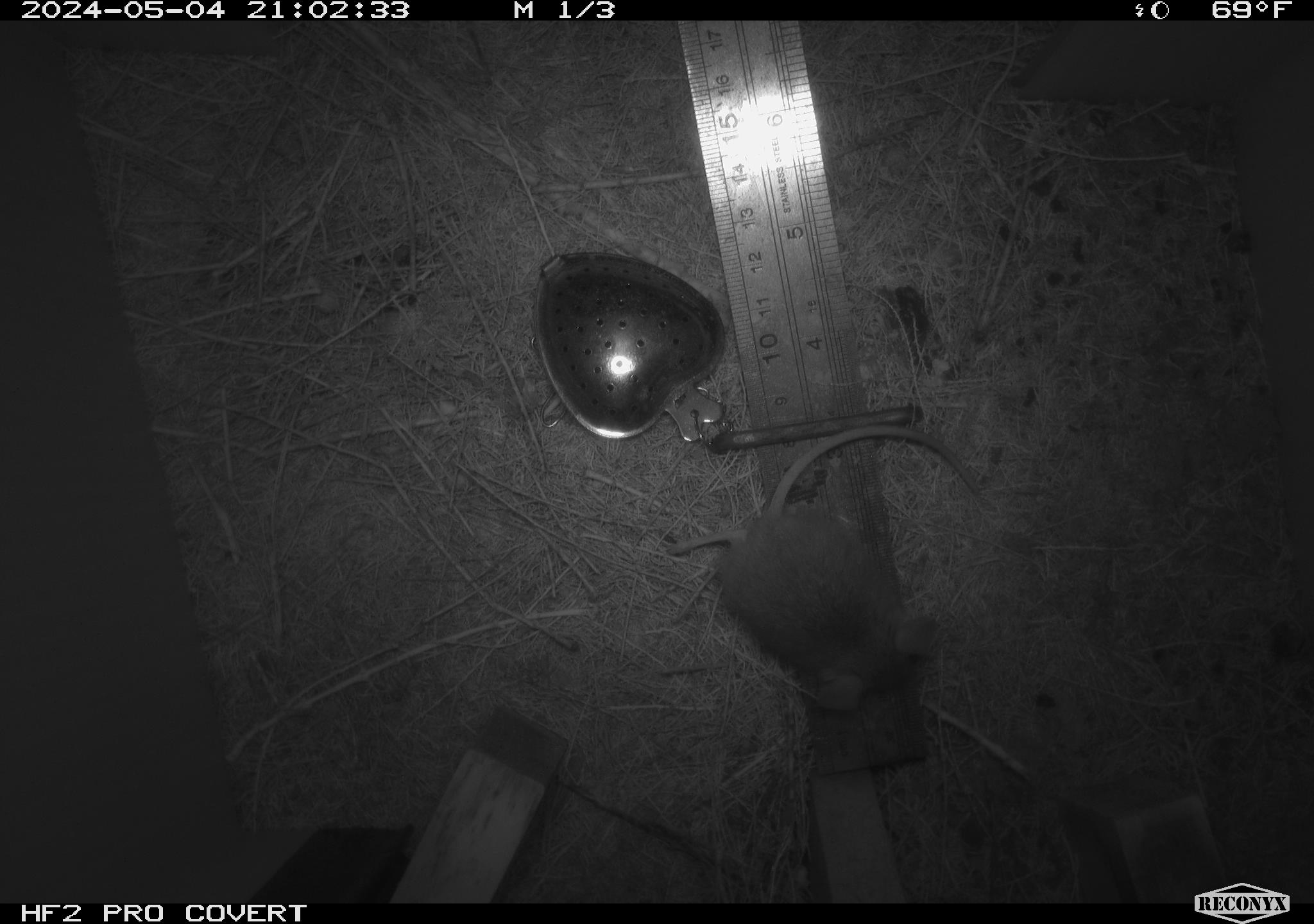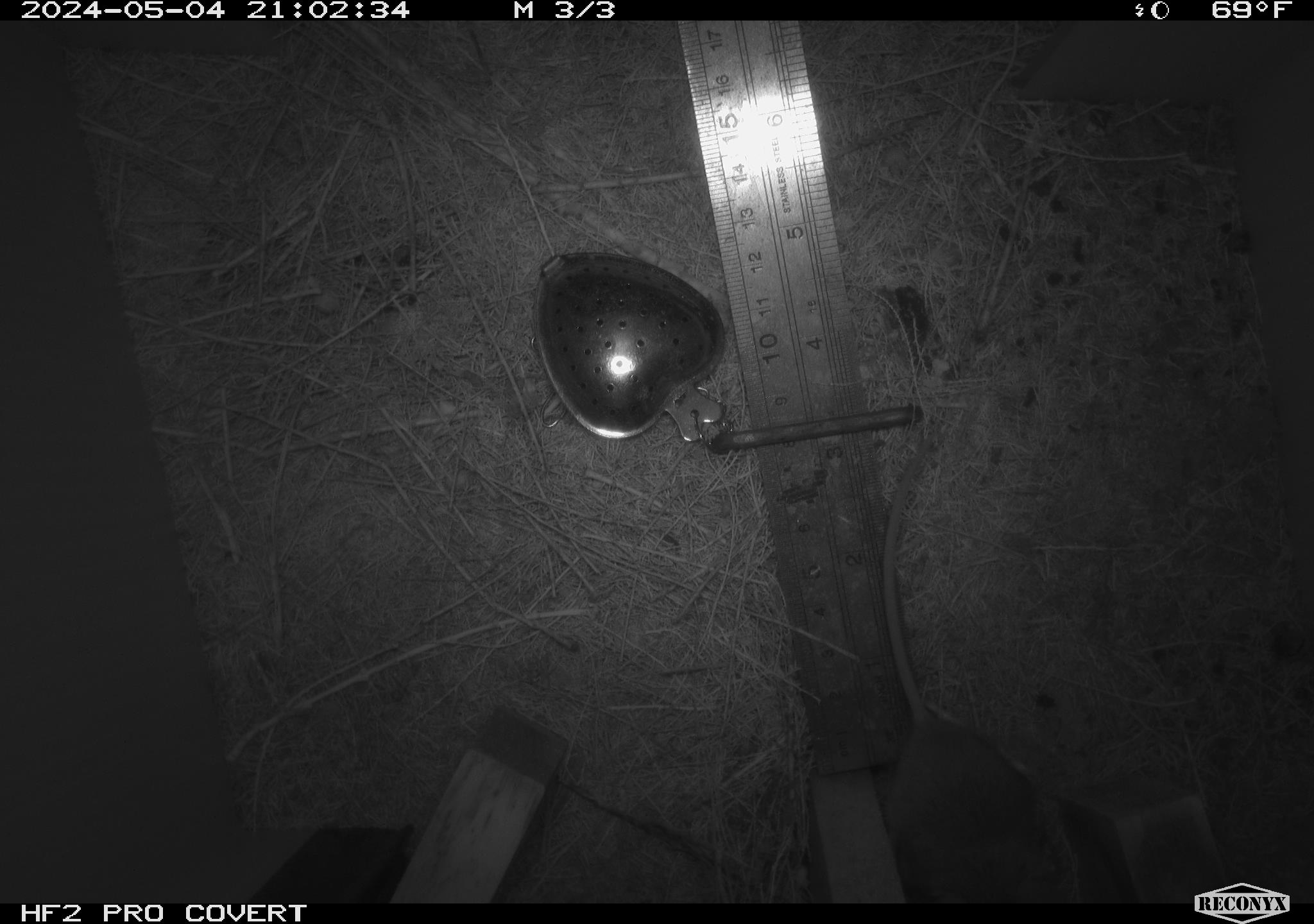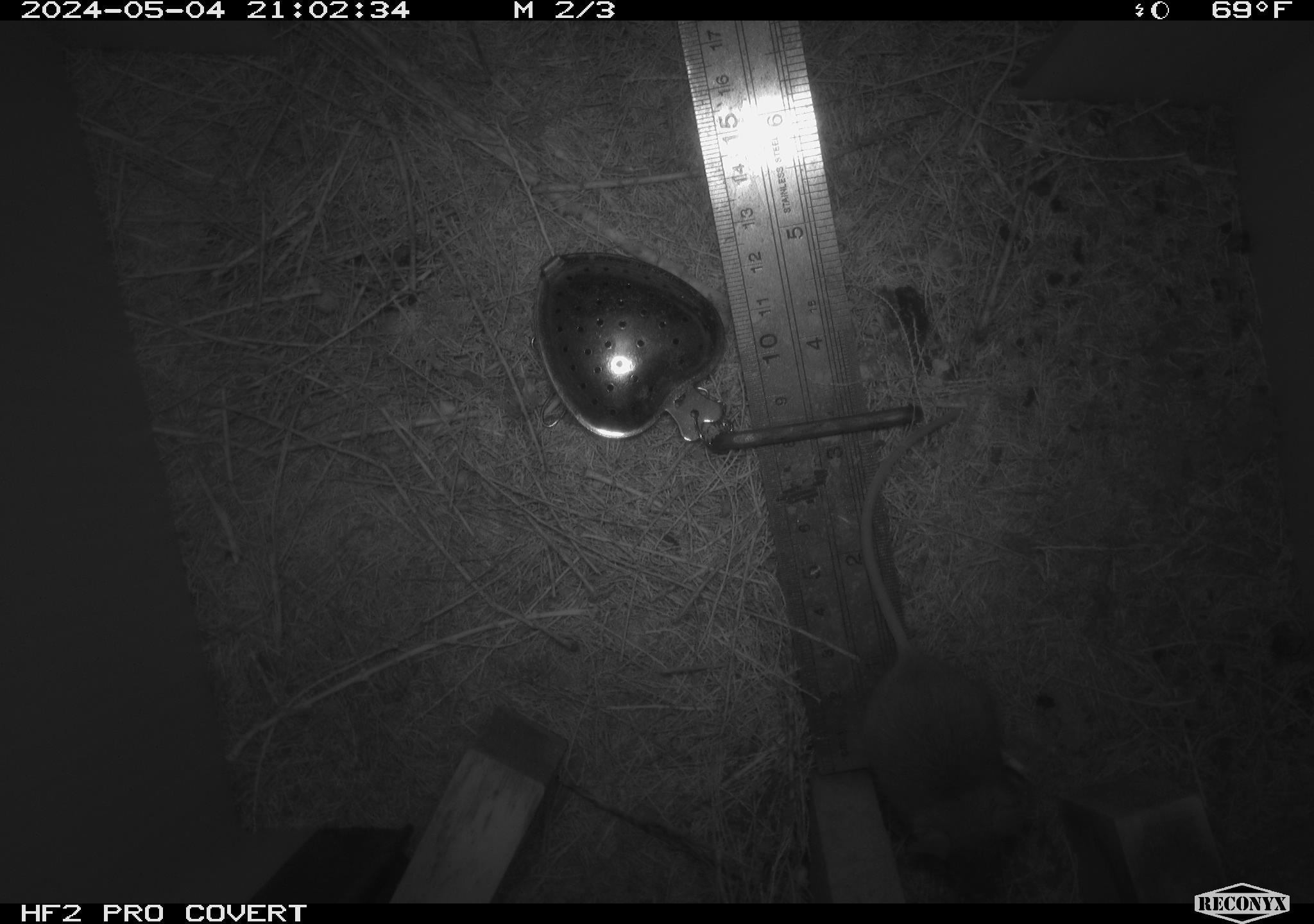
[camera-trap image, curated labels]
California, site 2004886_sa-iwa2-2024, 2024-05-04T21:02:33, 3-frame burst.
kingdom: Animalia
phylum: Chordata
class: Mammalia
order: Rodentia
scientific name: Rodentia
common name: mouse species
Mouse species (Rodentia).